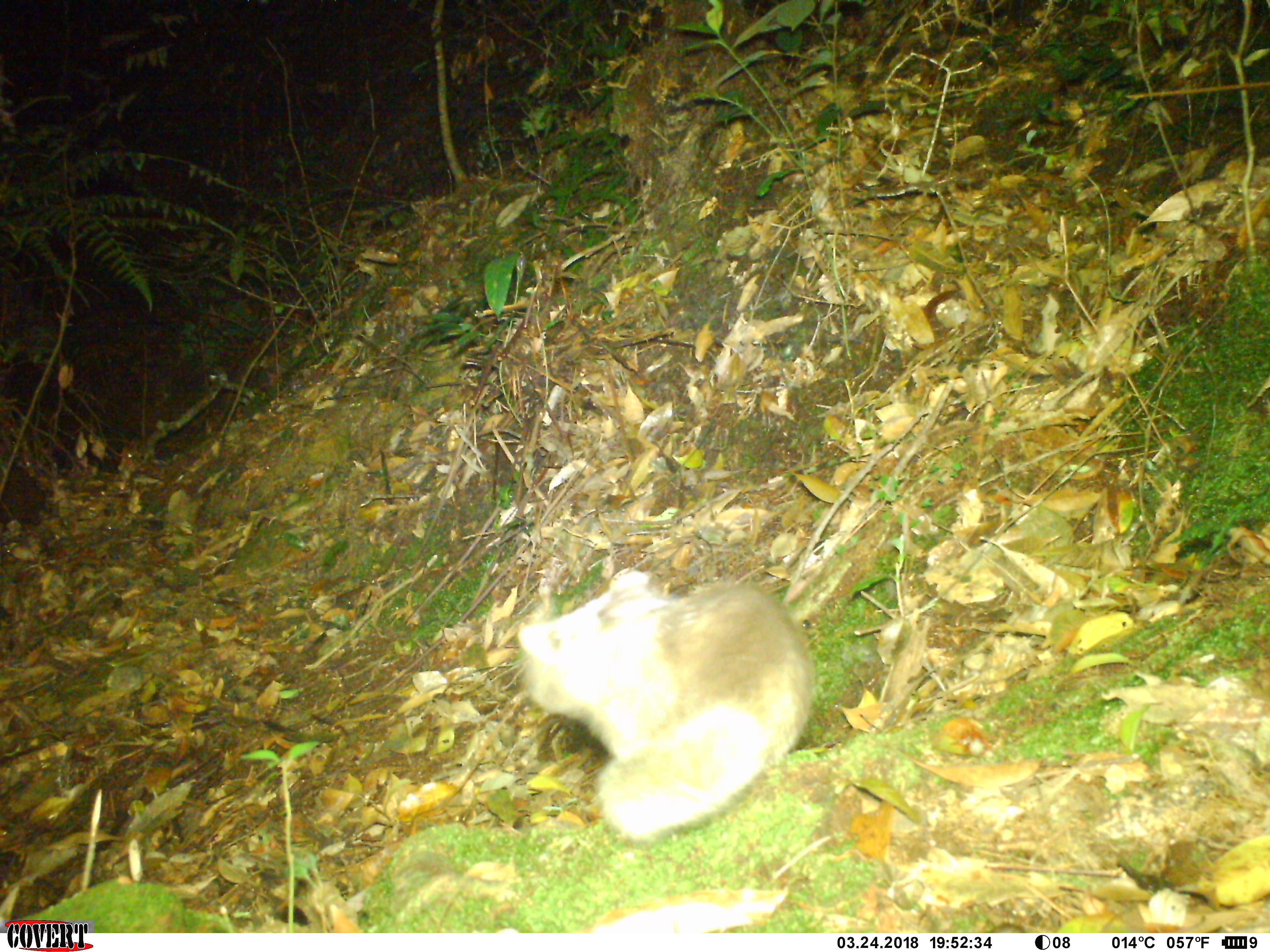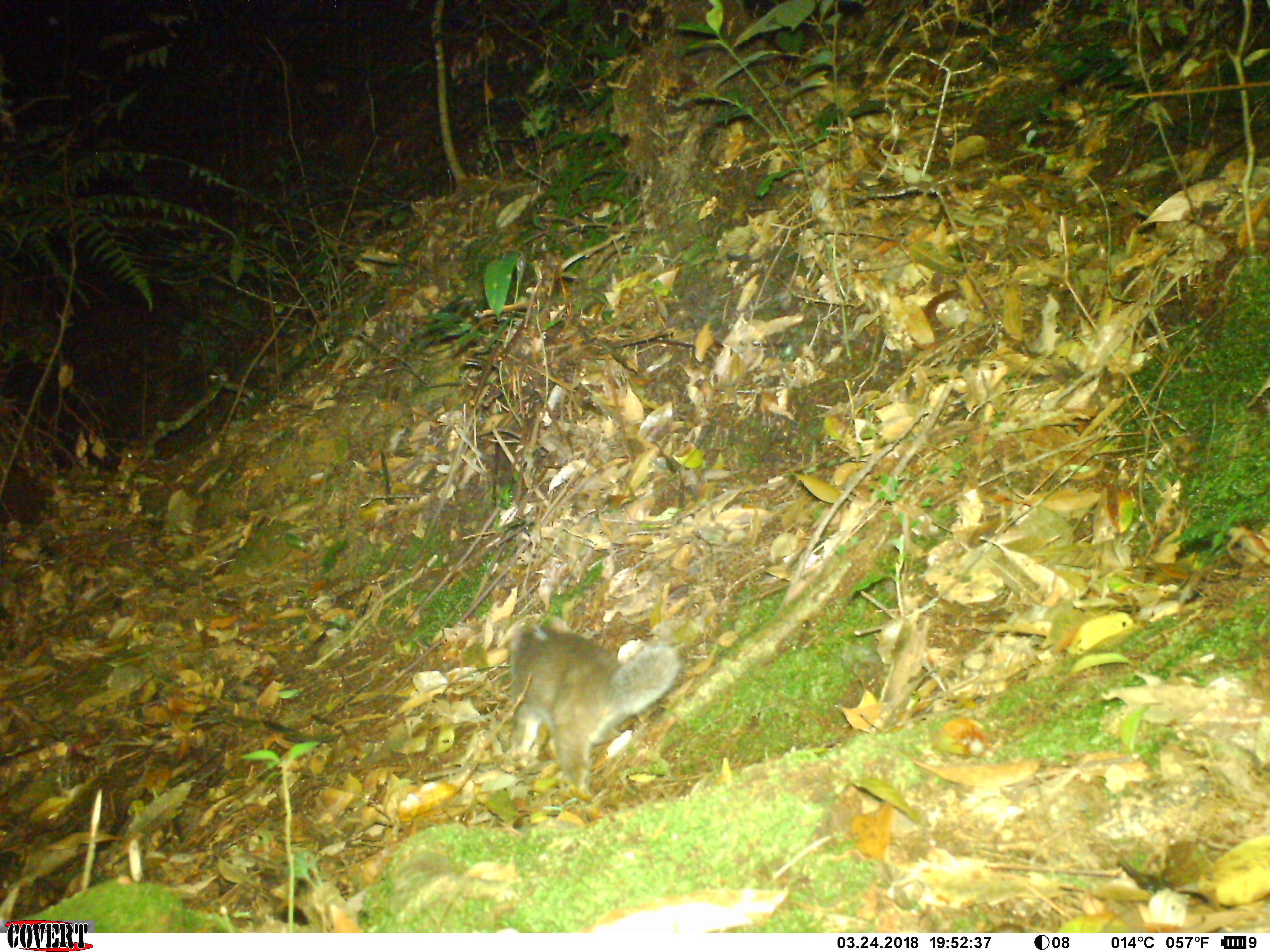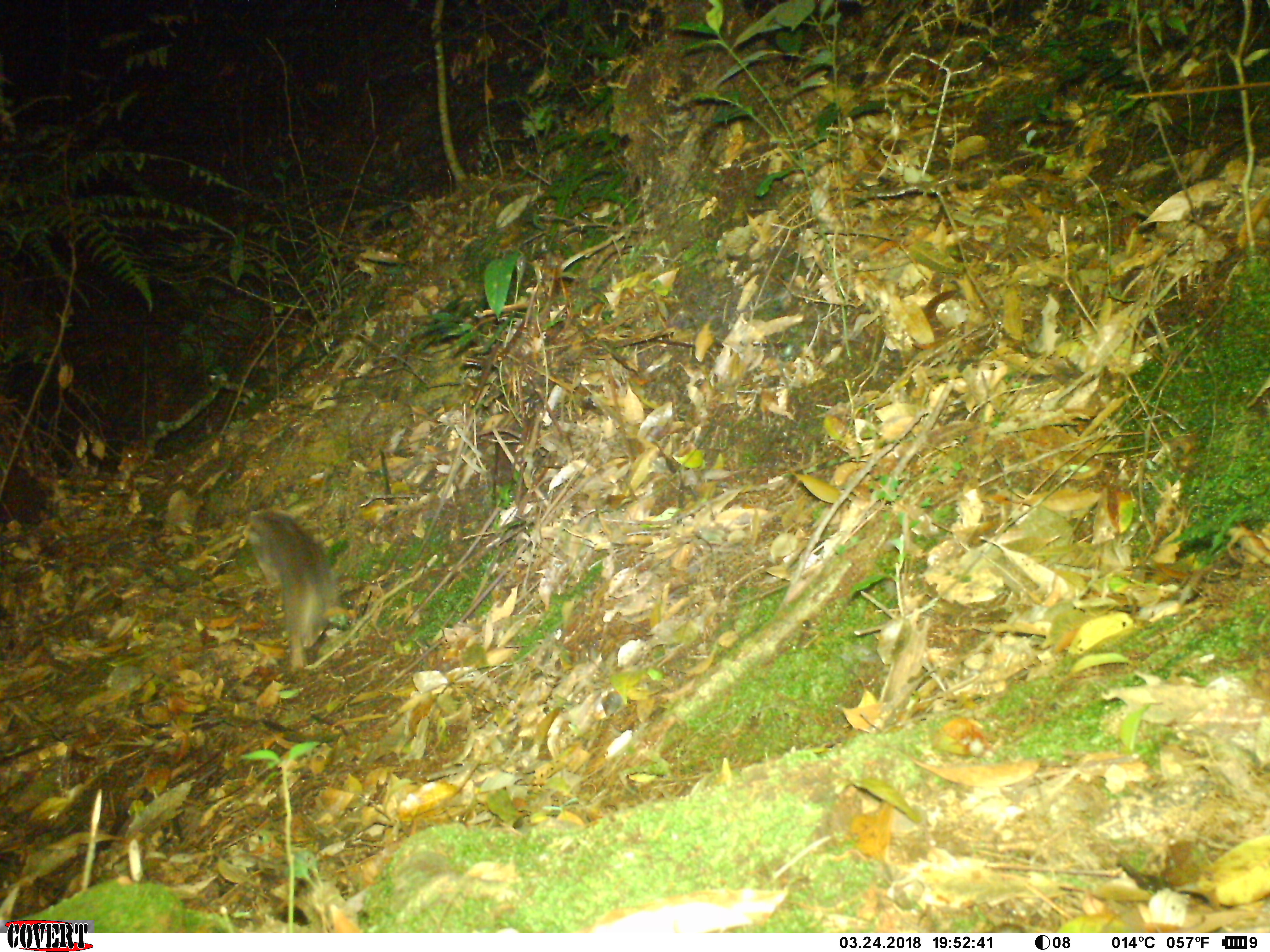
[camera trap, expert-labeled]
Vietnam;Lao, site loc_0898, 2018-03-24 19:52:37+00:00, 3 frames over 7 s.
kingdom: Animalia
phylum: Chordata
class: Mammalia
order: Carnivora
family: Mustelidae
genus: Melogale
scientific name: Melogale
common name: ferret badger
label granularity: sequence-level